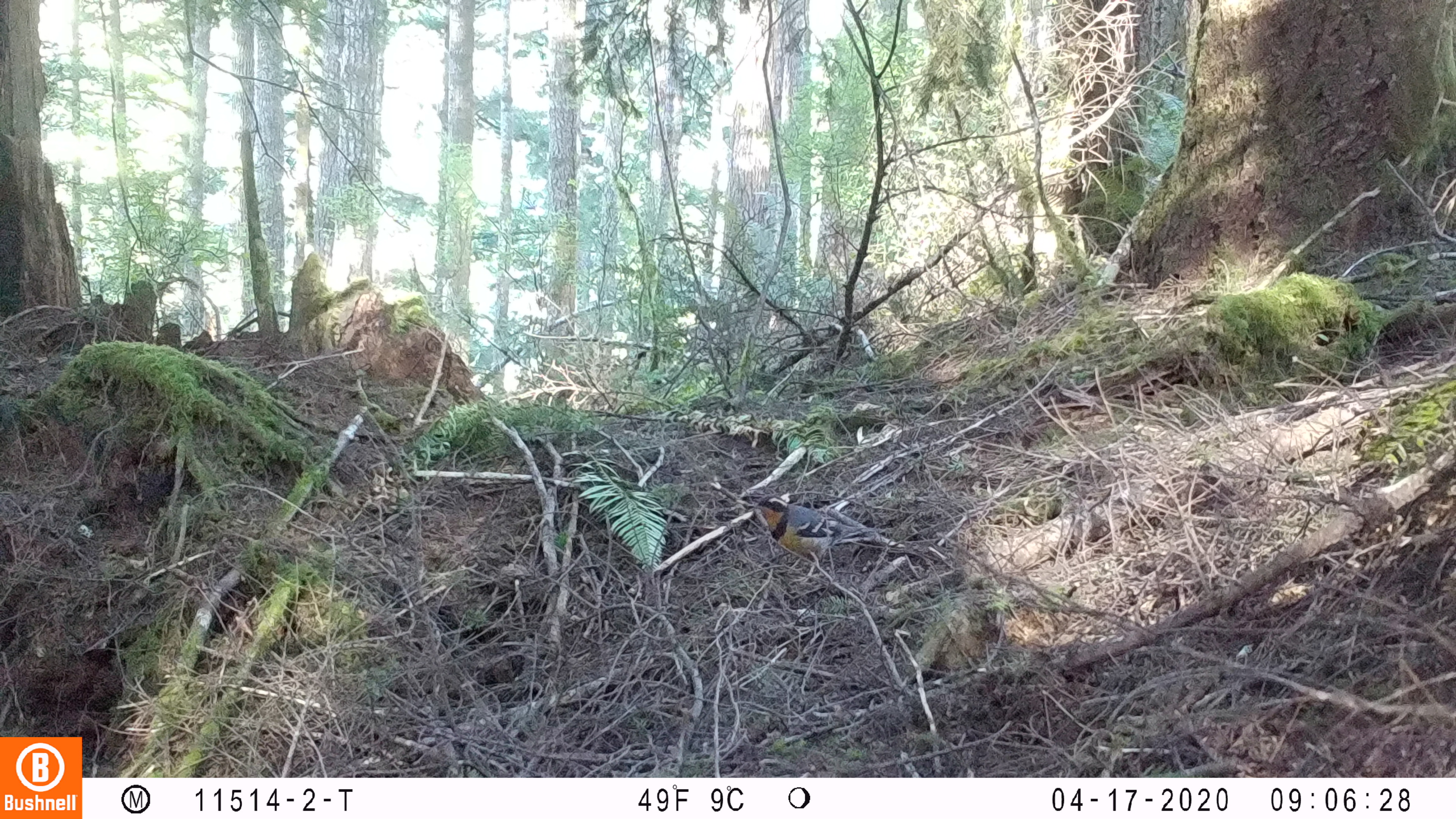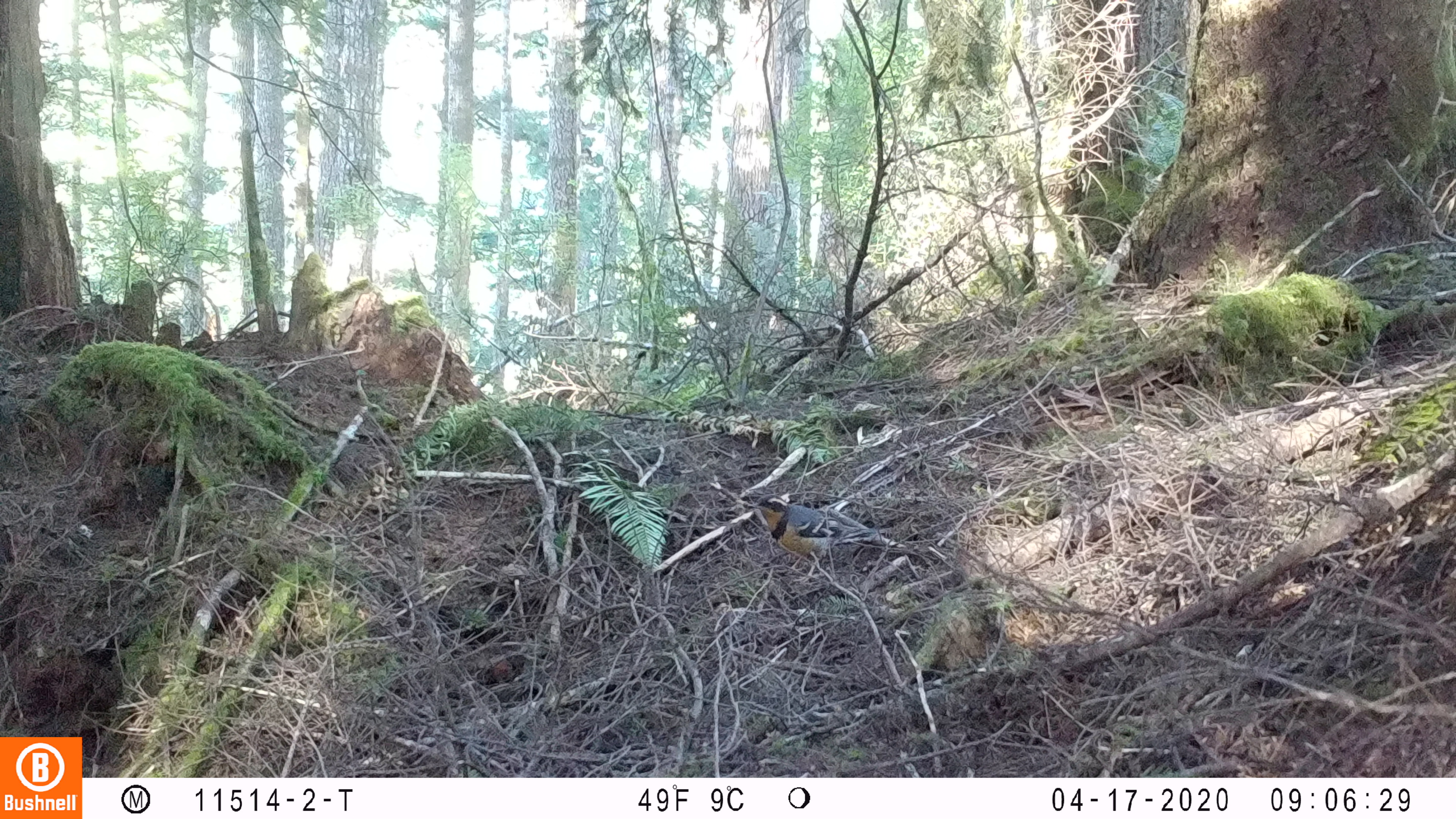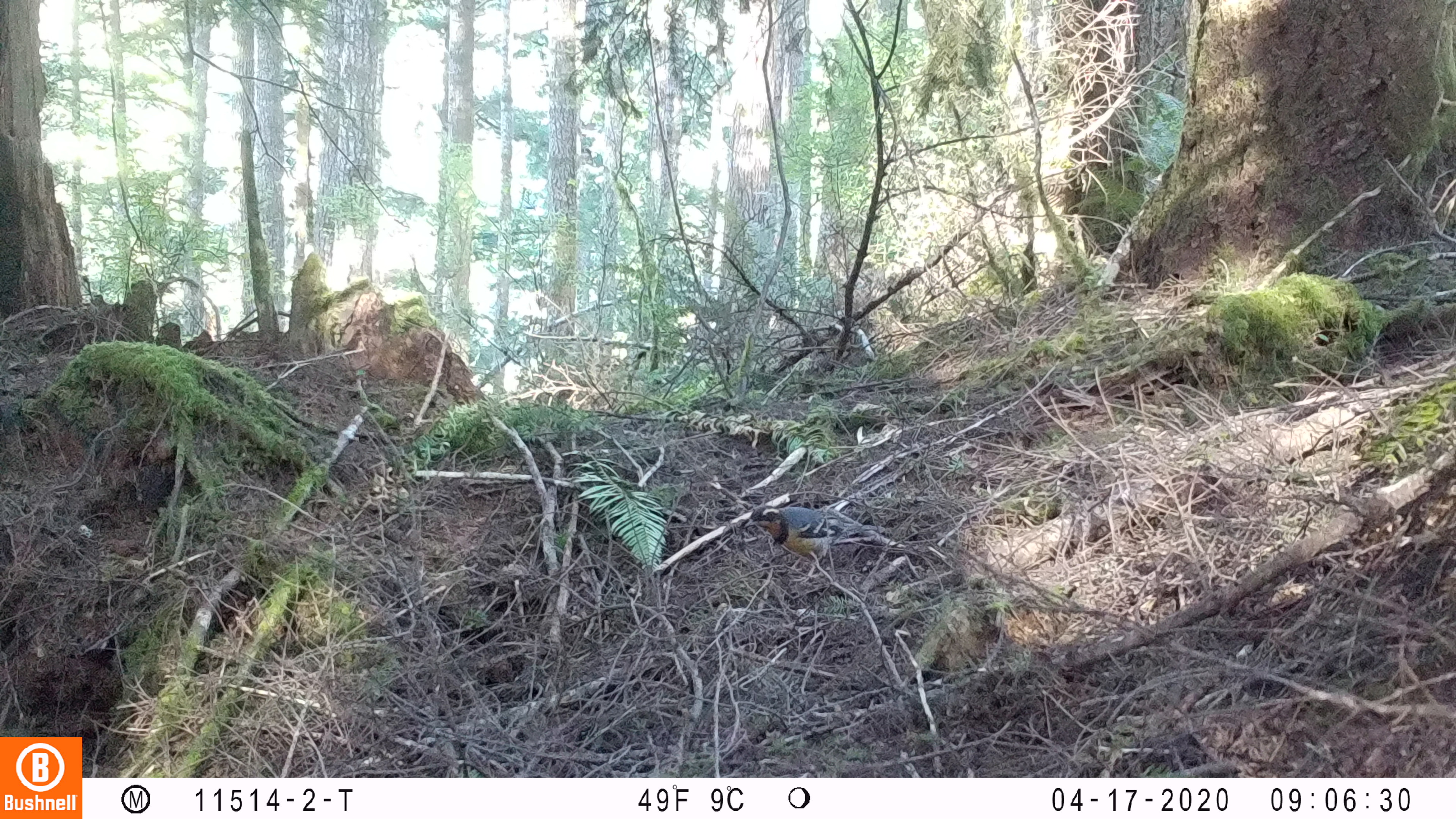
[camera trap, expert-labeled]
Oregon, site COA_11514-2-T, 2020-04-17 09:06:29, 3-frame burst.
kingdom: Animalia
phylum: Chordata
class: Aves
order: Passeriformes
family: Turdidae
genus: Ixoreus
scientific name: Ixoreus naevius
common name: varied thrush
Varied thrush (Ixoreus naevius).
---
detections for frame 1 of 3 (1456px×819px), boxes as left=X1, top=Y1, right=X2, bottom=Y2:
varied thrush: left=753, top=493, right=890, bottom=583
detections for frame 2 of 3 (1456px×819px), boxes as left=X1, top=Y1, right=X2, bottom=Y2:
varied thrush: left=750, top=491, right=884, bottom=579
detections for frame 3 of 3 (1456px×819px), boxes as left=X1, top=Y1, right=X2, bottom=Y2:
varied thrush: left=737, top=502, right=885, bottom=591